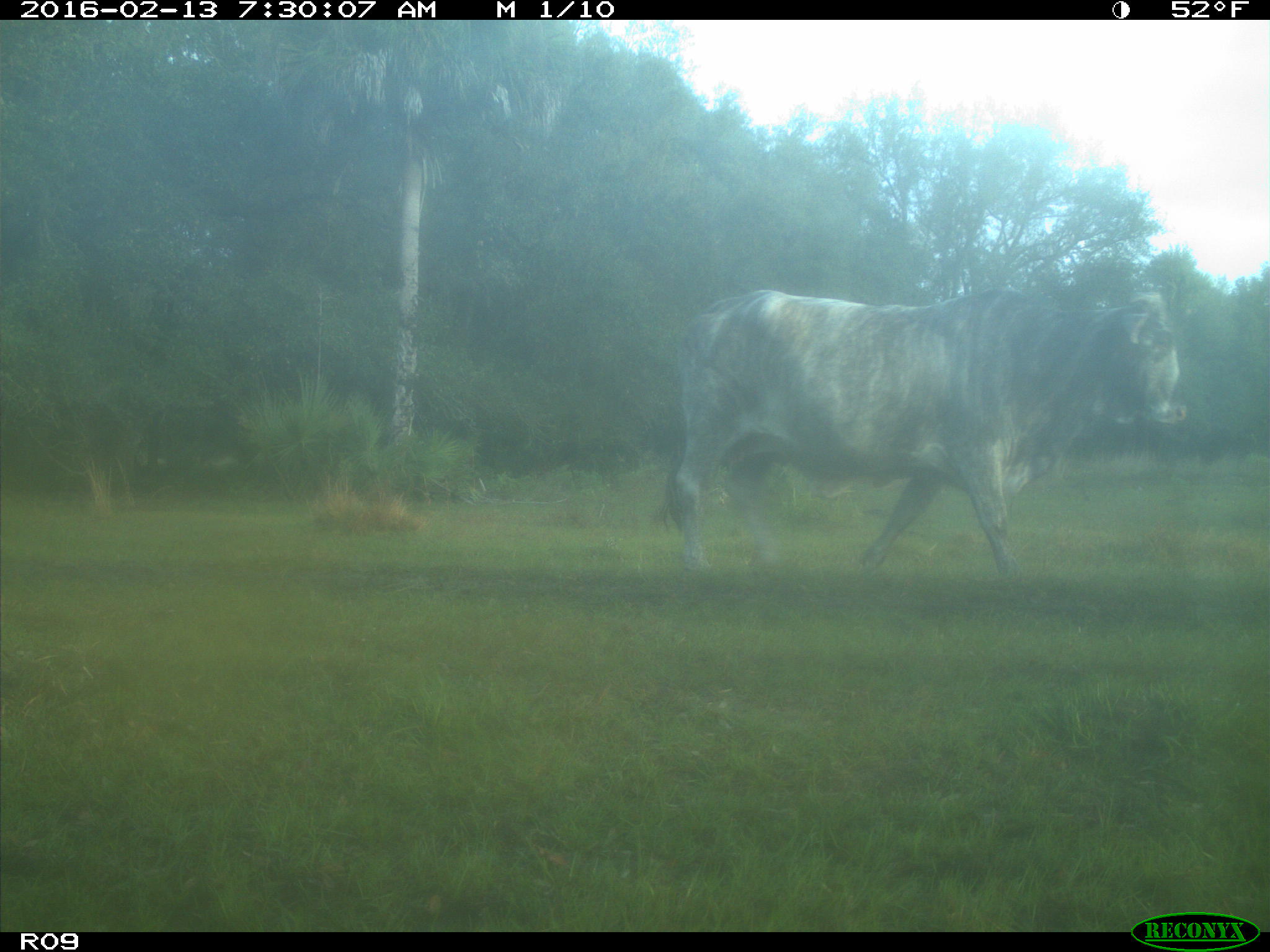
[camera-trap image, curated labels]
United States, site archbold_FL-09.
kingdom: Animalia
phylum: Chordata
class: Mammalia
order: Artiodactyla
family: Bovidae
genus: Bos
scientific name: Bos taurus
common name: domestic cow